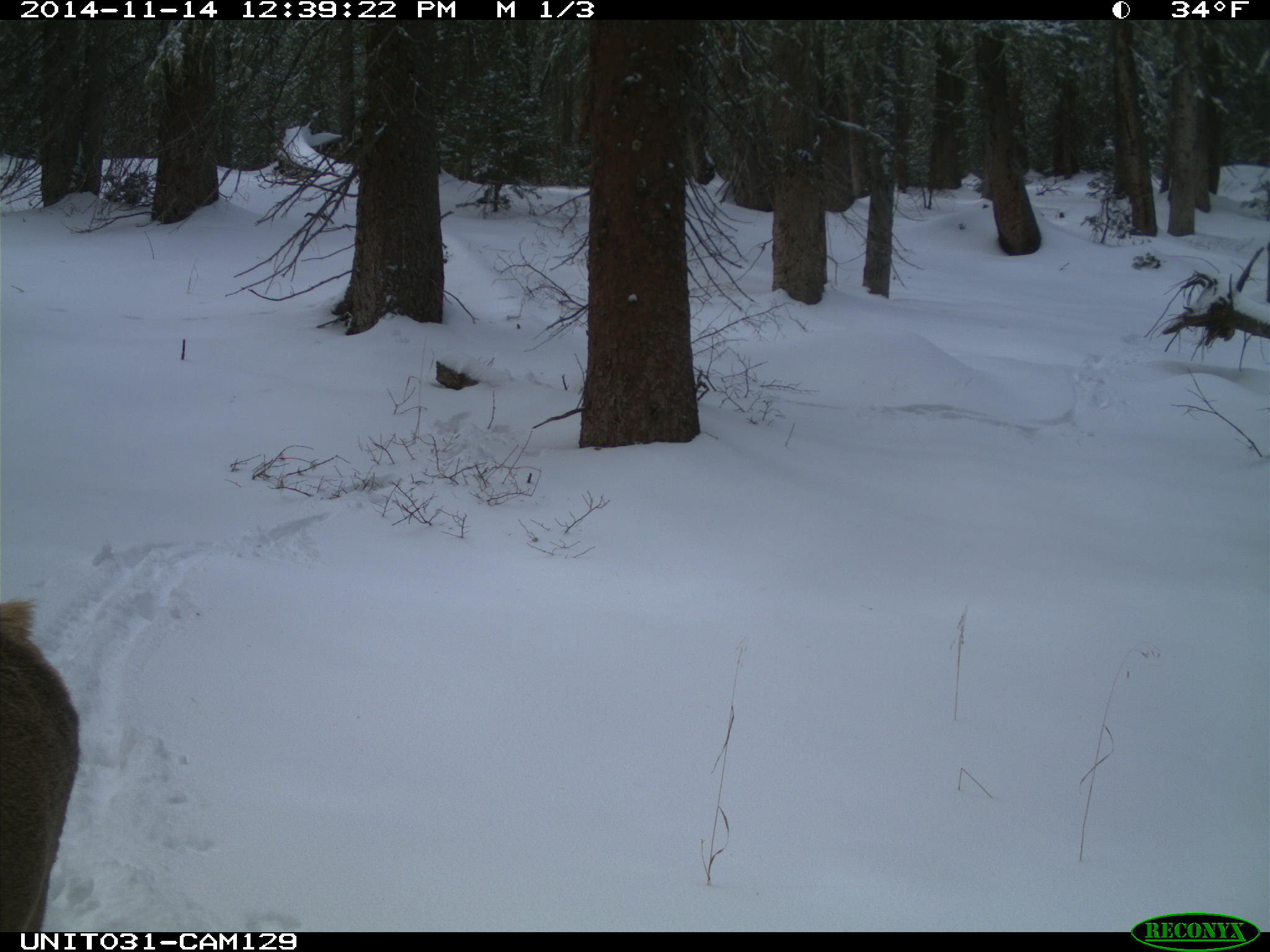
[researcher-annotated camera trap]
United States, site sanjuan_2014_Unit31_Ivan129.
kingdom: Animalia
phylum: Chordata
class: Mammalia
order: Artiodactyla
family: Cervidae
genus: Cervus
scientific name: Cervus elaphus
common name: red deer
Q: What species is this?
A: Cervus elaphus (red deer).